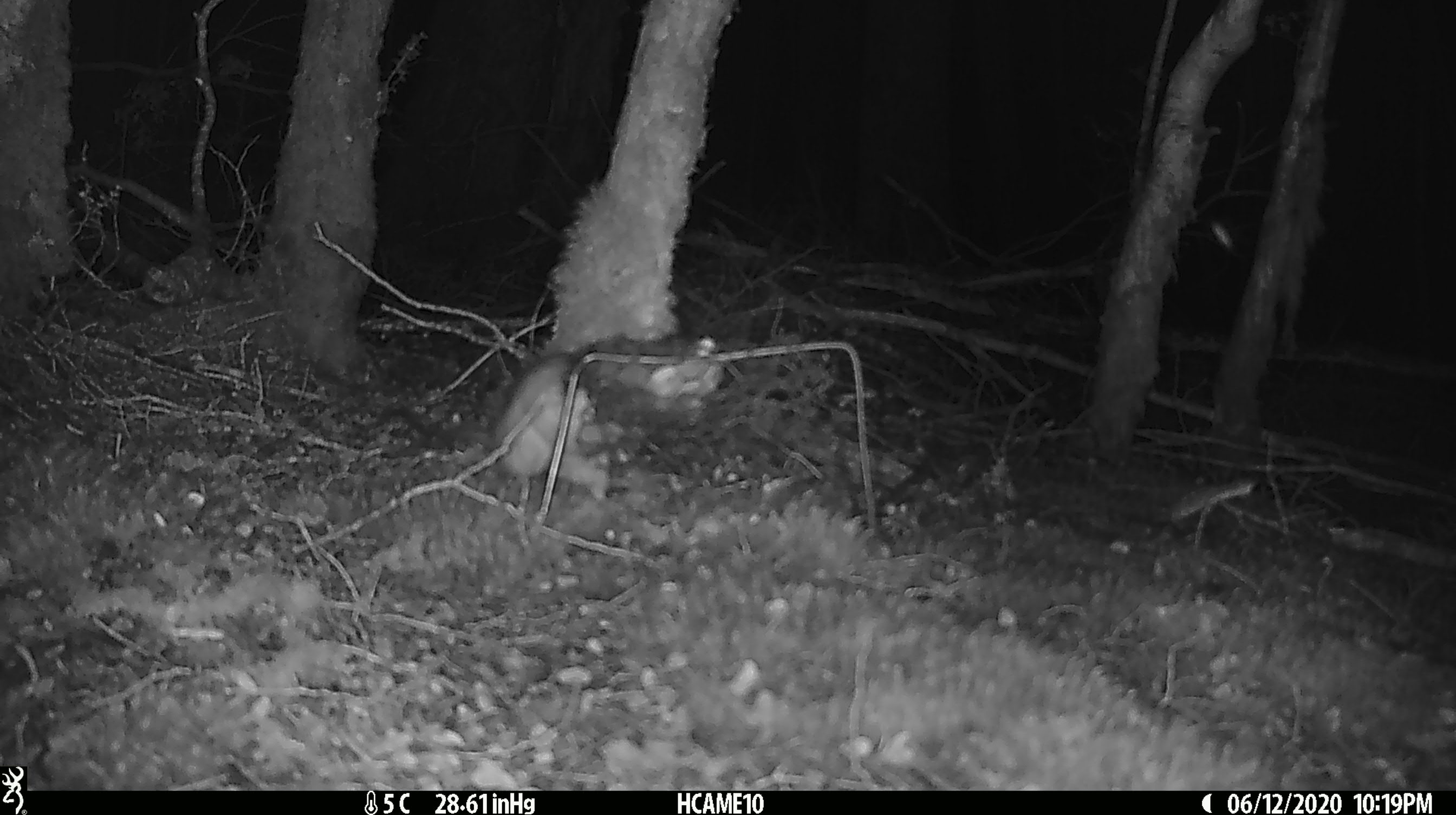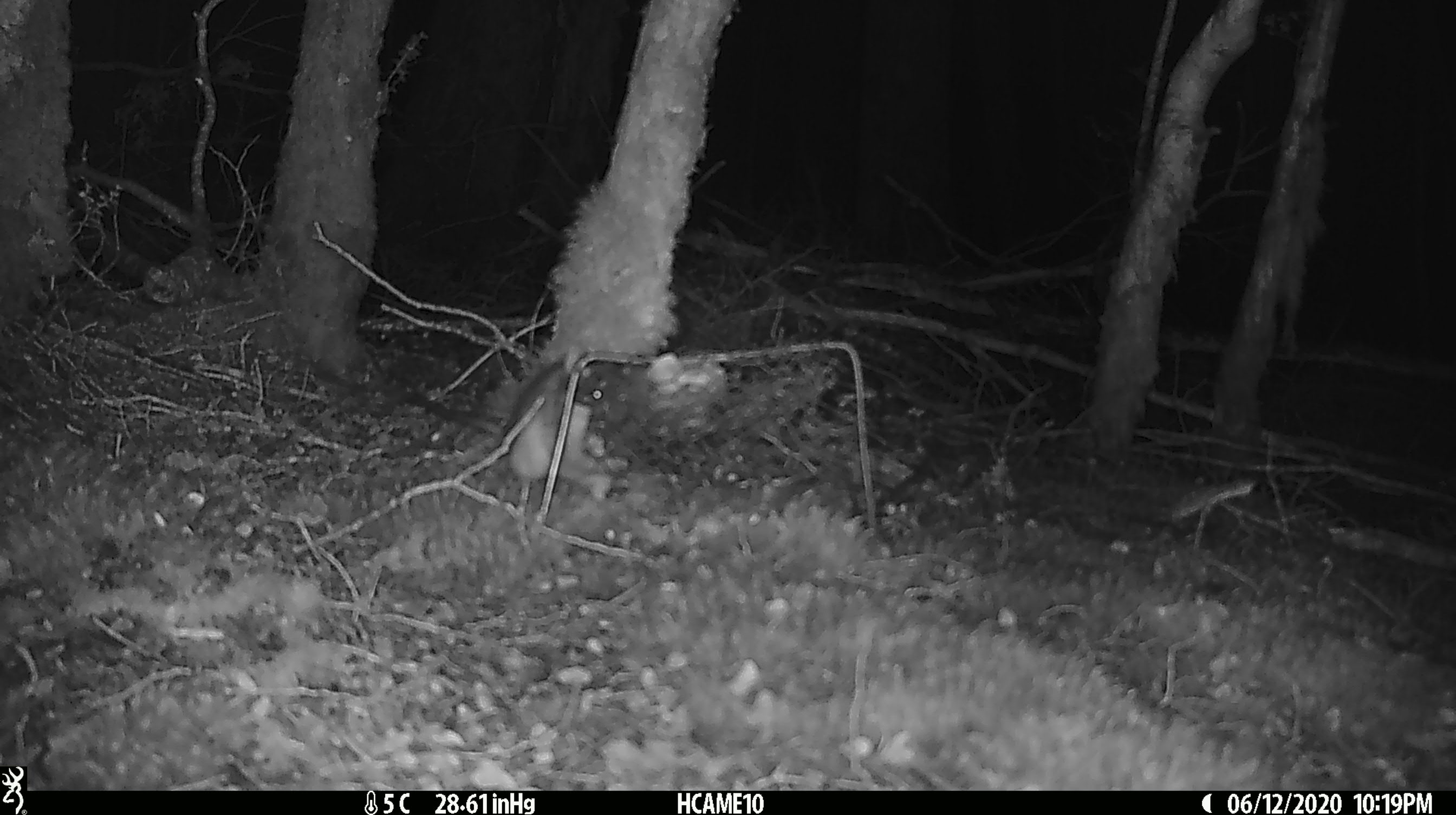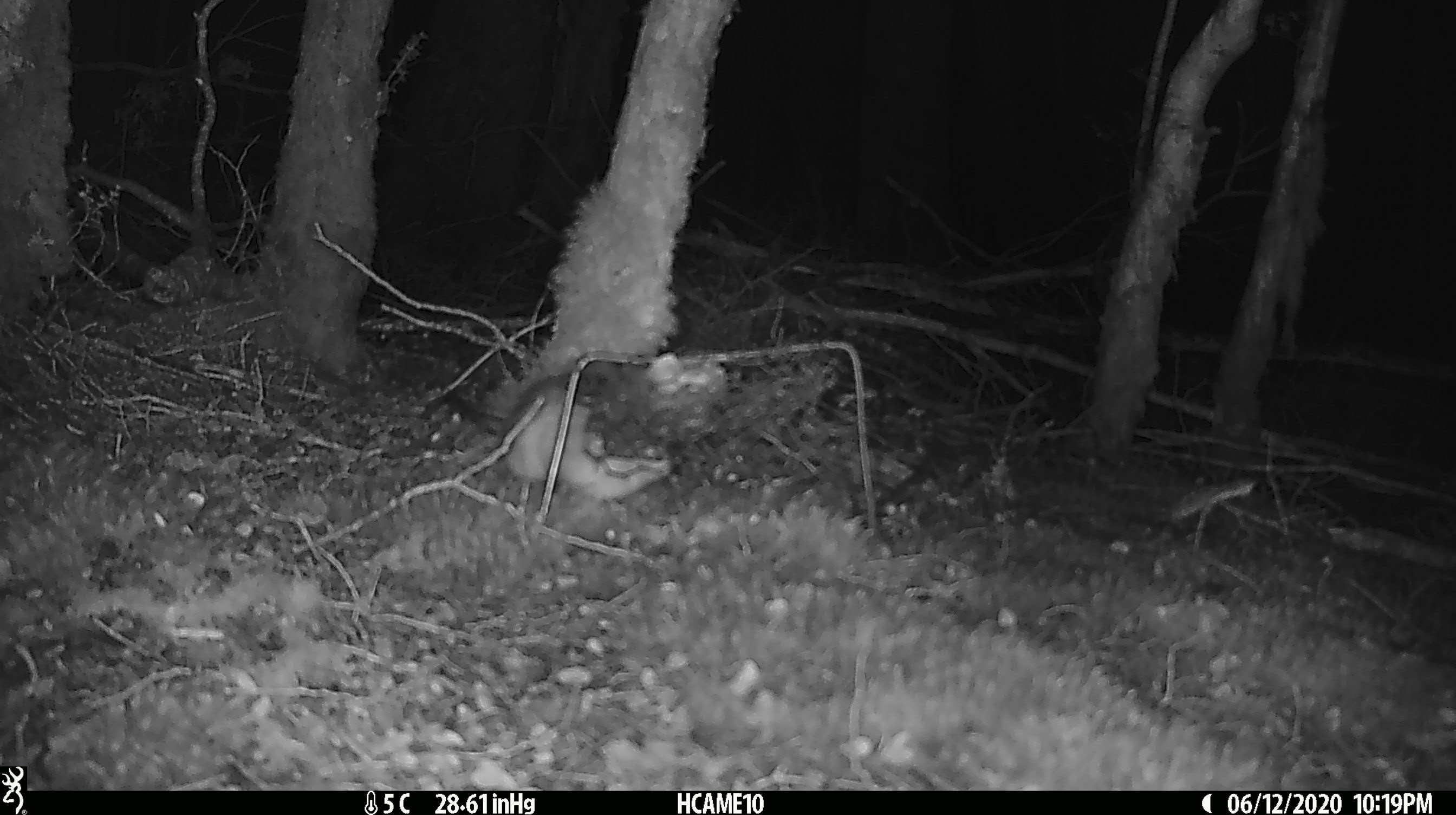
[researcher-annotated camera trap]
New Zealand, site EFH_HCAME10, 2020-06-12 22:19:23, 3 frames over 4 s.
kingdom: Animalia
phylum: Chordata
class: Mammalia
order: Rodentia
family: Muridae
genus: Rattus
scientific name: Rattus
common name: rat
Rat (Rattus).